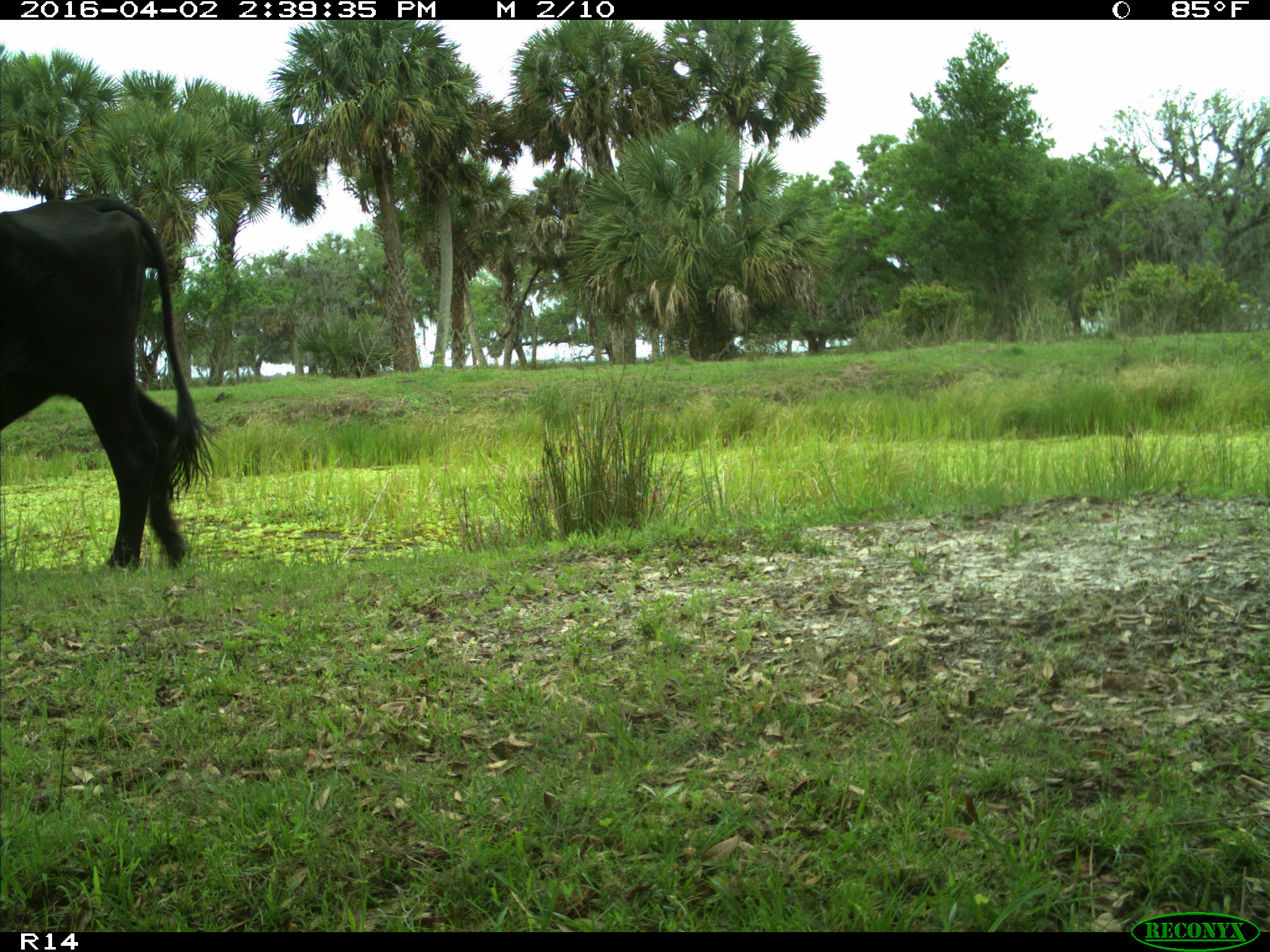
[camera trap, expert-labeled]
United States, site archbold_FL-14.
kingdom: Animalia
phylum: Chordata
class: Mammalia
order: Artiodactyla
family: Bovidae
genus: Bos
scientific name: Bos taurus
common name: domestic cow